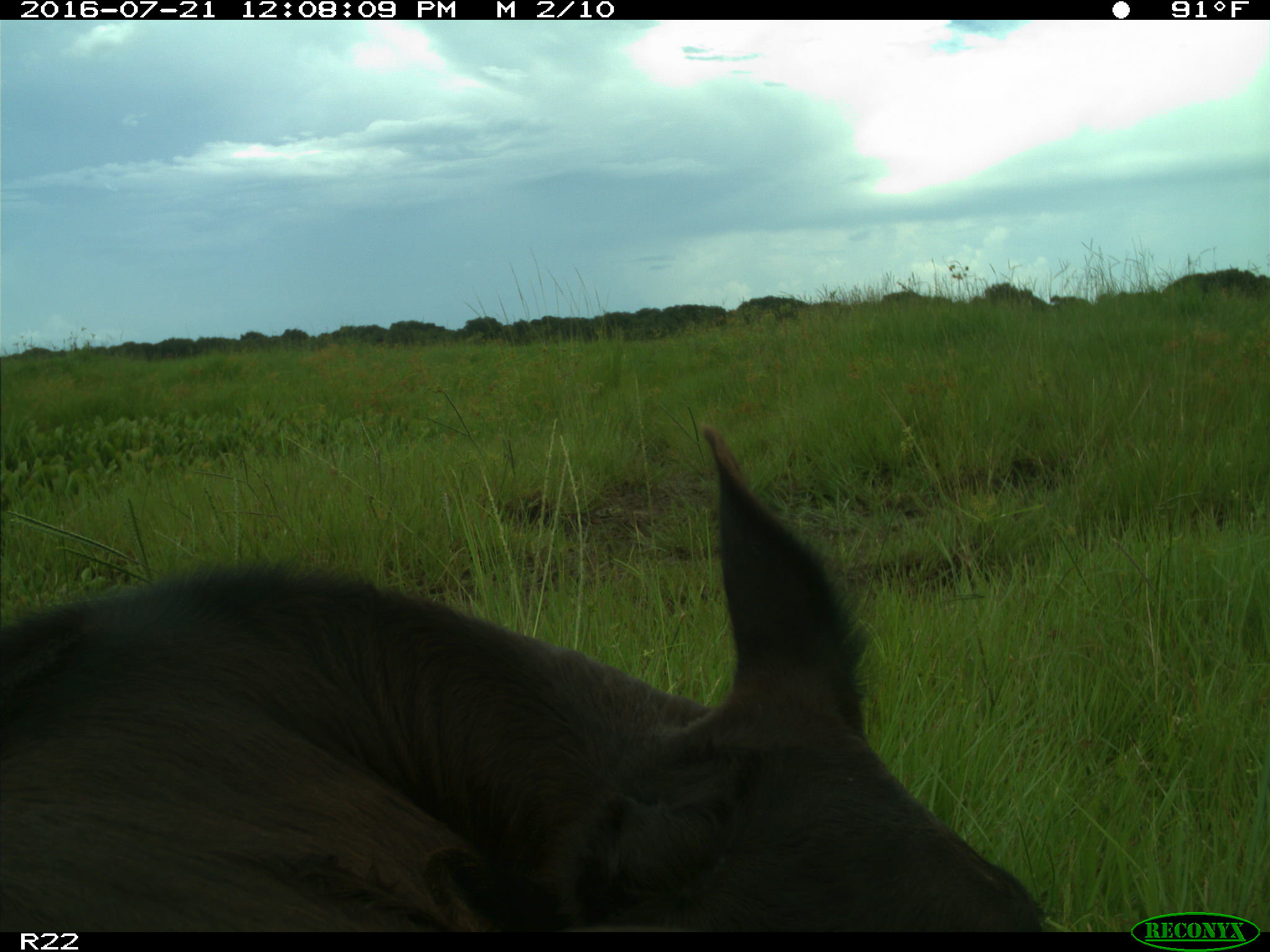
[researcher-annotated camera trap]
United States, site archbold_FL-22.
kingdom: Animalia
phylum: Chordata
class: Mammalia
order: Artiodactyla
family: Bovidae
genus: Bos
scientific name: Bos taurus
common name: domestic cow